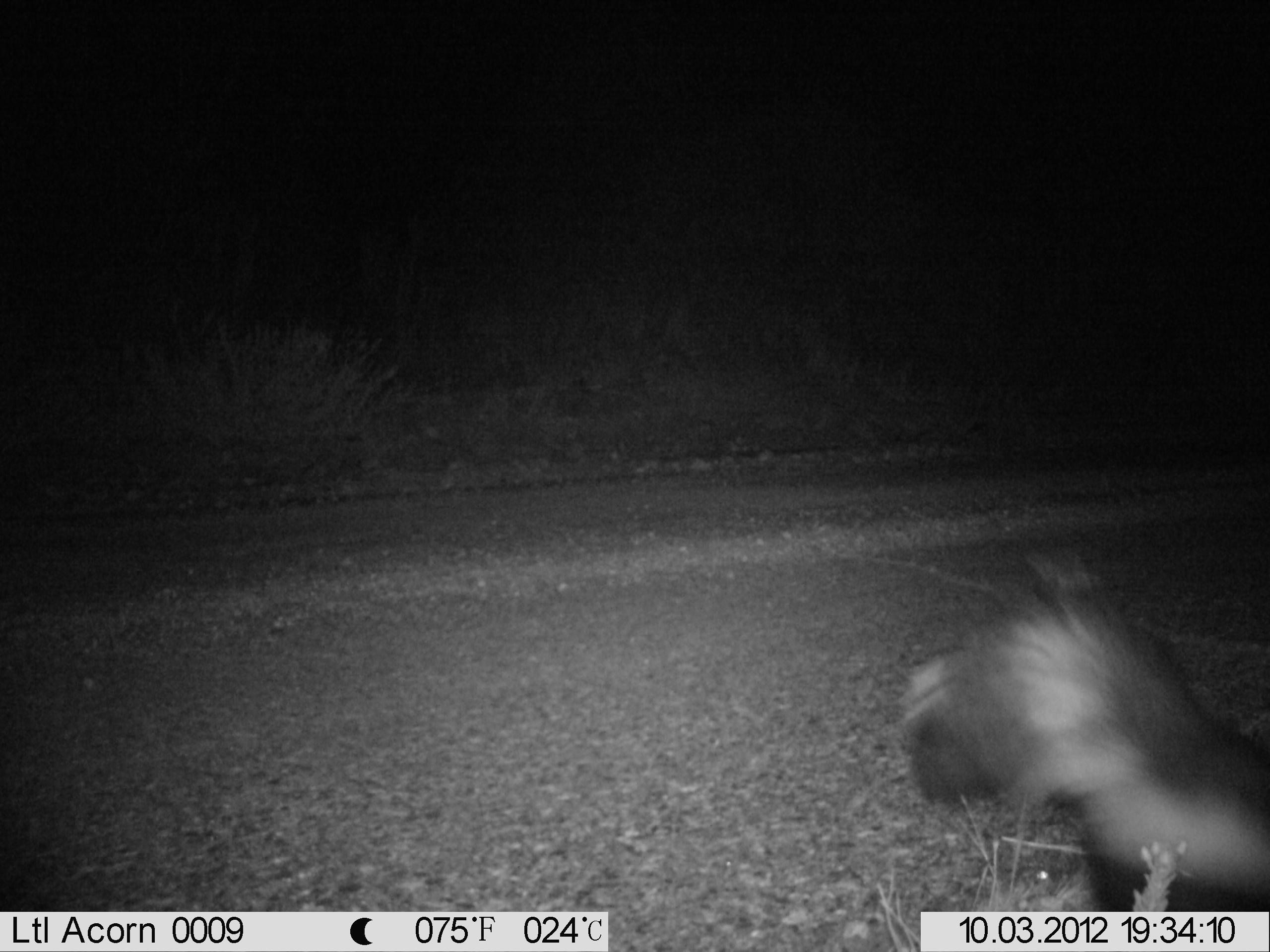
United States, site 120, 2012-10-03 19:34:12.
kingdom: Animalia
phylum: Chordata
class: Mammalia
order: Carnivora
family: Mephitidae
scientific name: Mephitidae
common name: skunk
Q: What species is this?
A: Skunk (Mephitidae).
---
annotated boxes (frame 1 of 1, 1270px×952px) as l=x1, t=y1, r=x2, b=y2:
skunk: l=881, t=525, r=1268, b=911